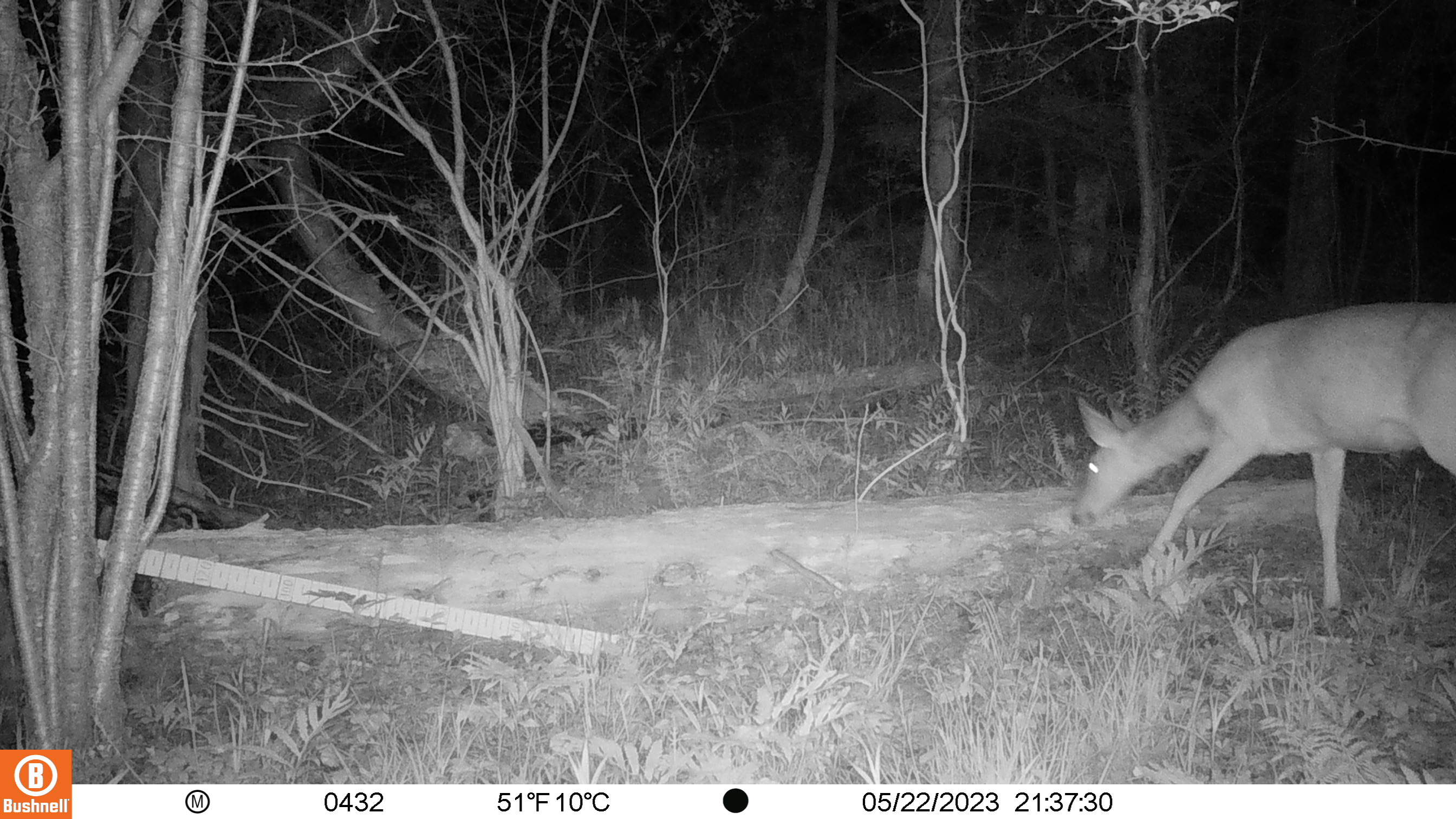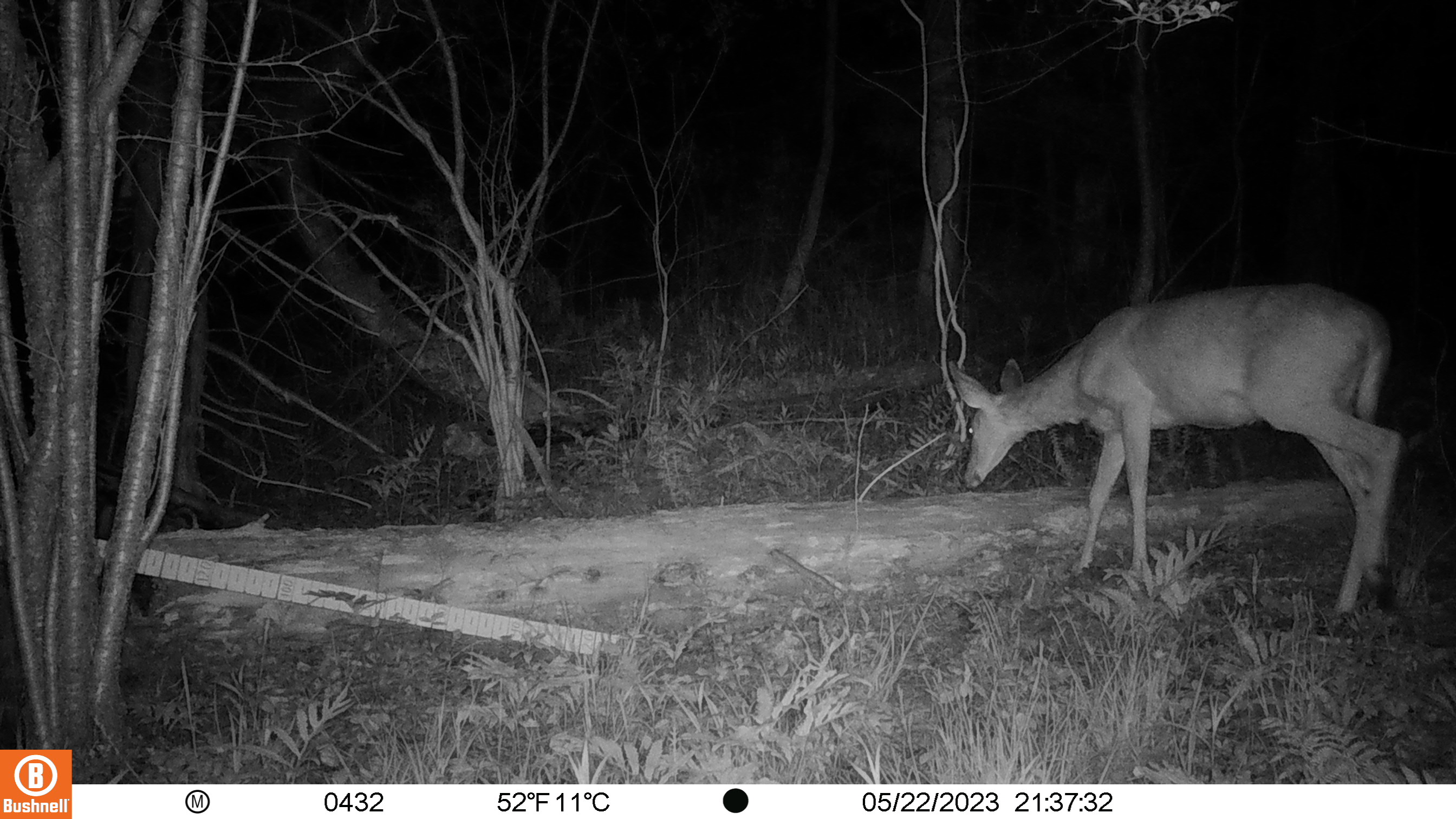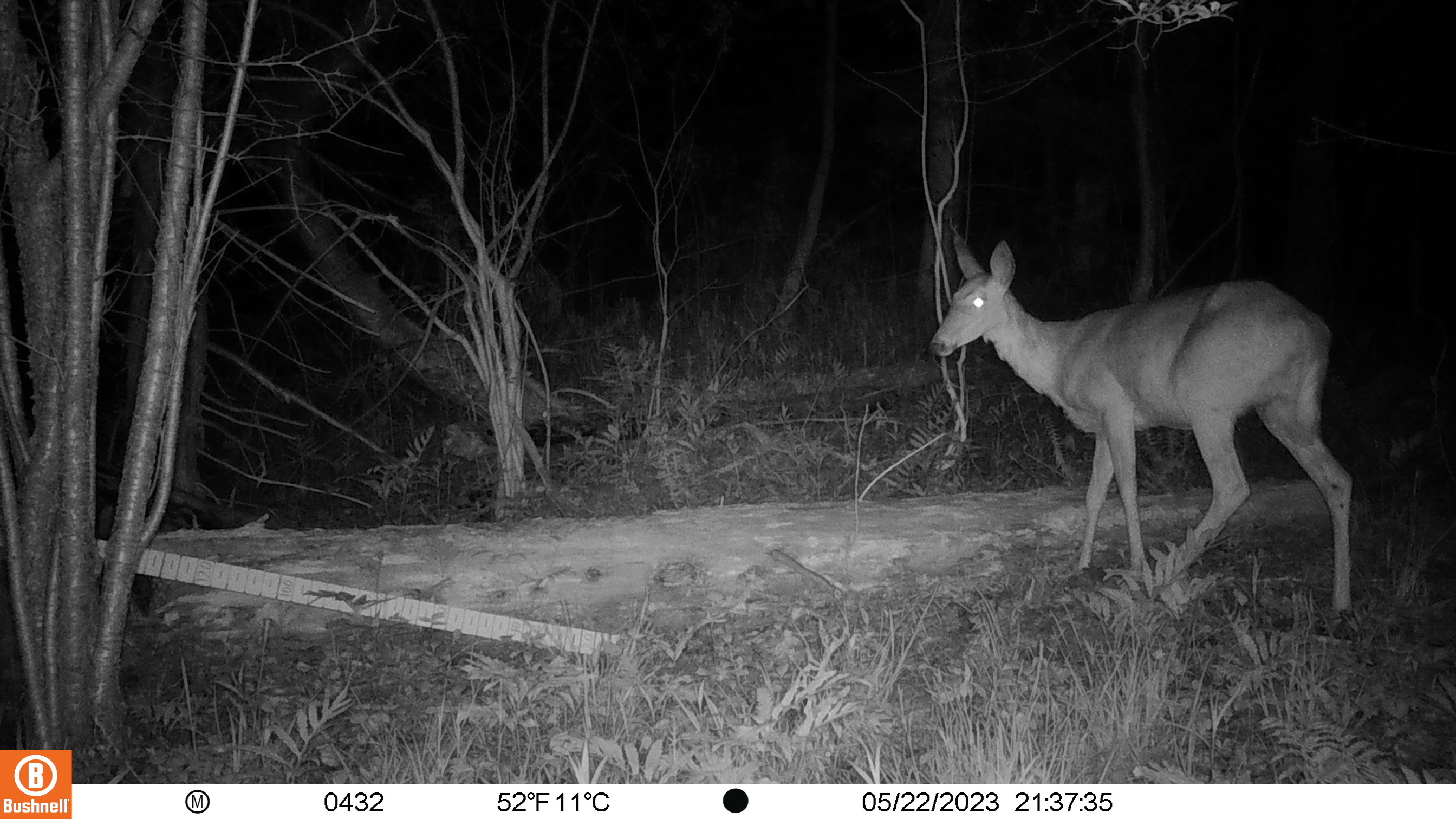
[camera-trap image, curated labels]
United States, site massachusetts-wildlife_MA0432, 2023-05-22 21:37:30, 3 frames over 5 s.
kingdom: Animalia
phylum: Chordata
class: Mammalia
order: Artiodactyla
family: Cervidae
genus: Odocoileus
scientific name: Odocoileus virginianus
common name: white-tailed deer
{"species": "white-tailed deer (Odocoileus virginianus)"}